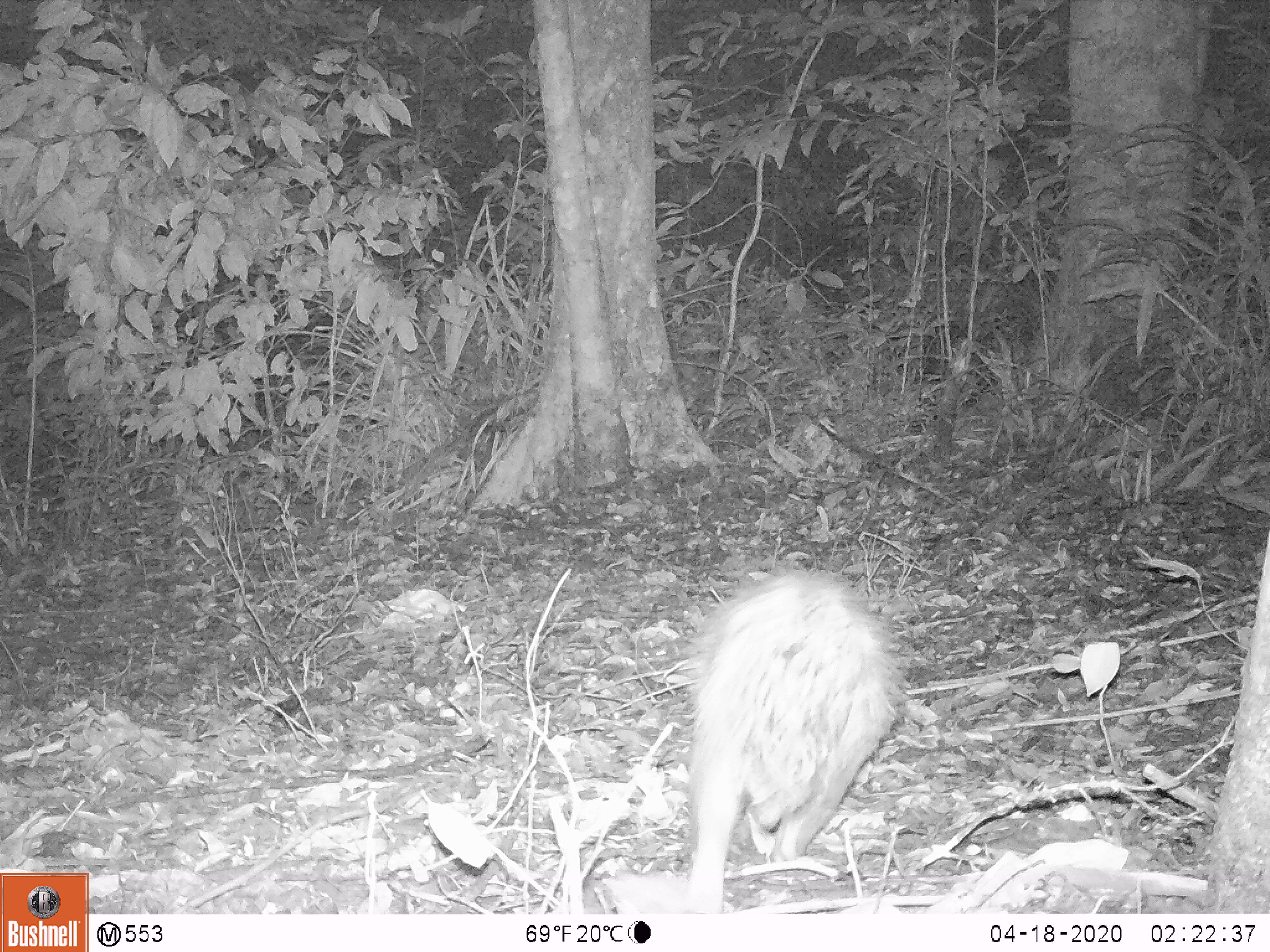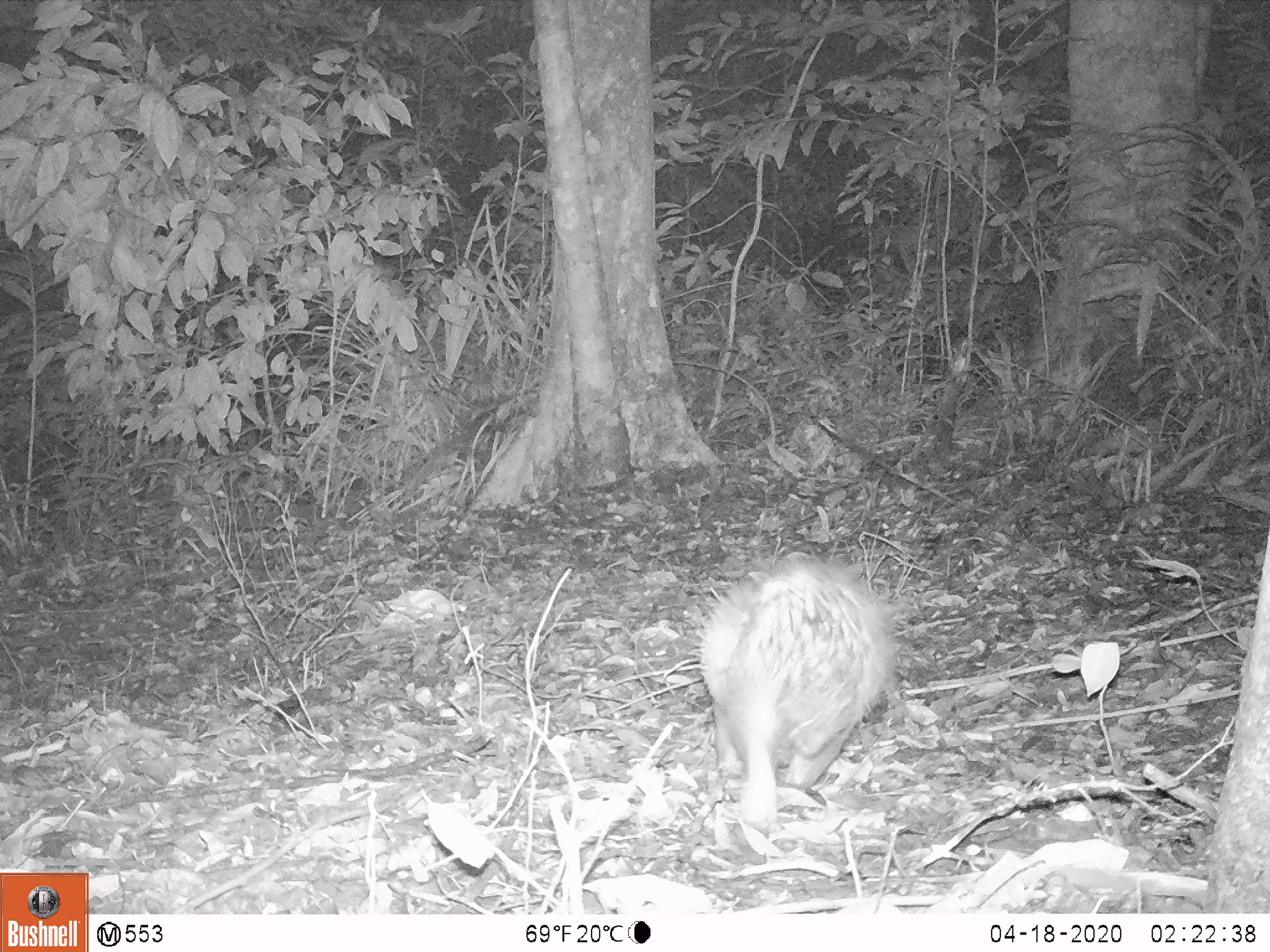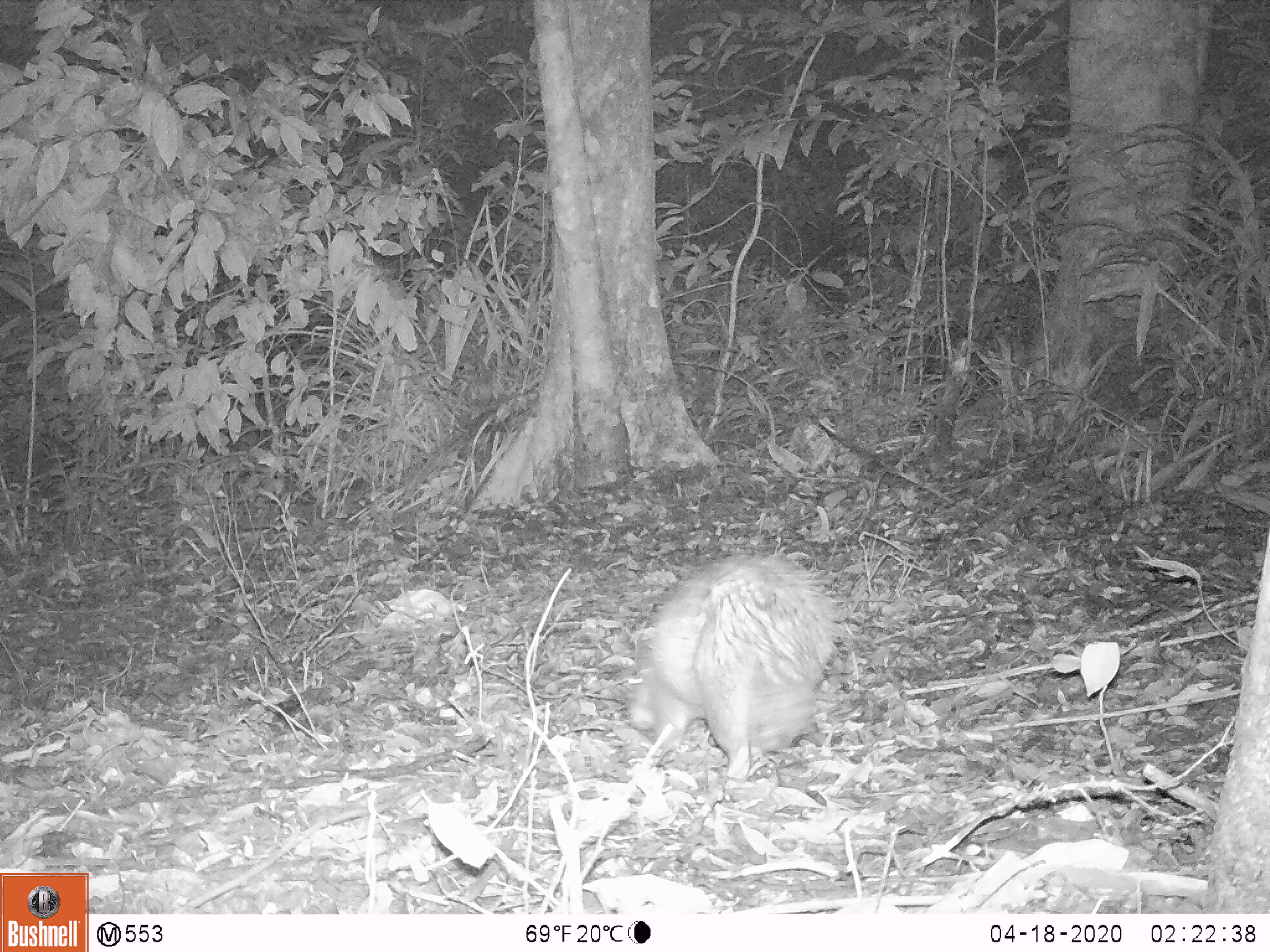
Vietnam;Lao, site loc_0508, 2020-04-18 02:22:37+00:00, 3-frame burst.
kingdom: Animalia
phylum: Chordata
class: Mammalia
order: Rodentia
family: Hystricidae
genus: Atherurus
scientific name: Atherurus macrourus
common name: asiatic brush-tailed porcupine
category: asiatic brush tailed porcupine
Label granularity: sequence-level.